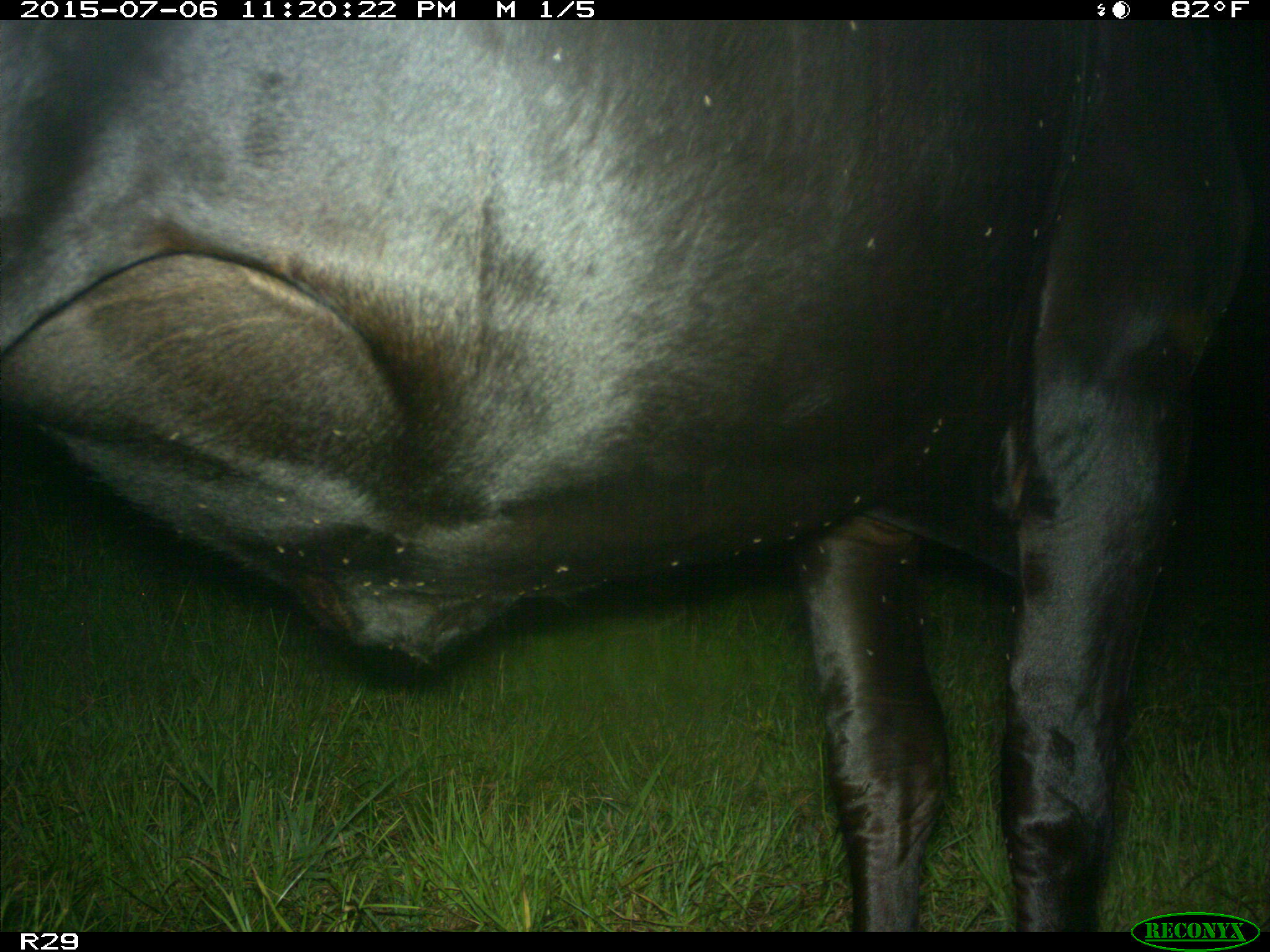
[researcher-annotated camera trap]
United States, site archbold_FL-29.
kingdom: Animalia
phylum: Chordata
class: Mammalia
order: Artiodactyla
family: Bovidae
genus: Bos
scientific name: Bos taurus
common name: domestic cow